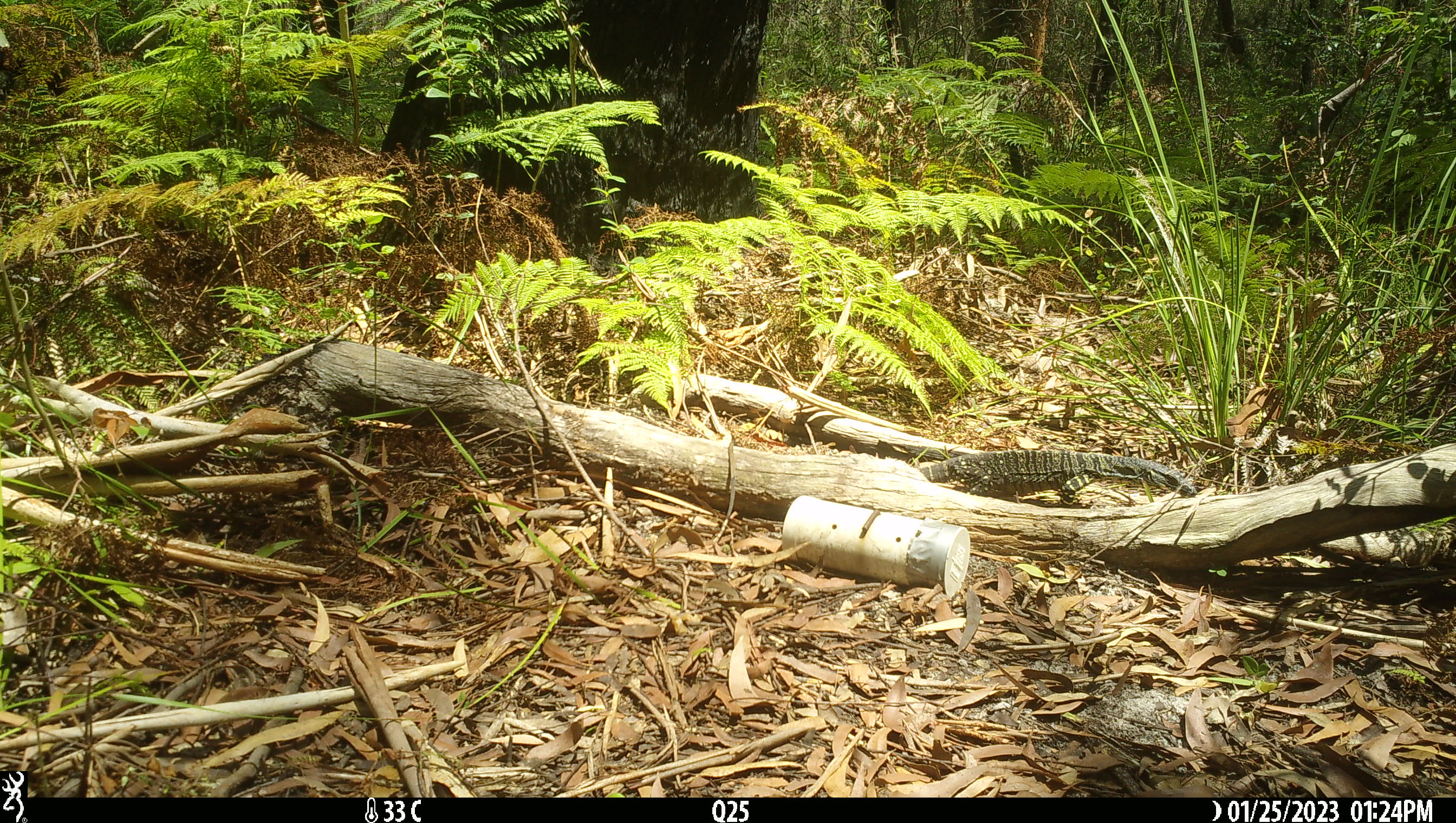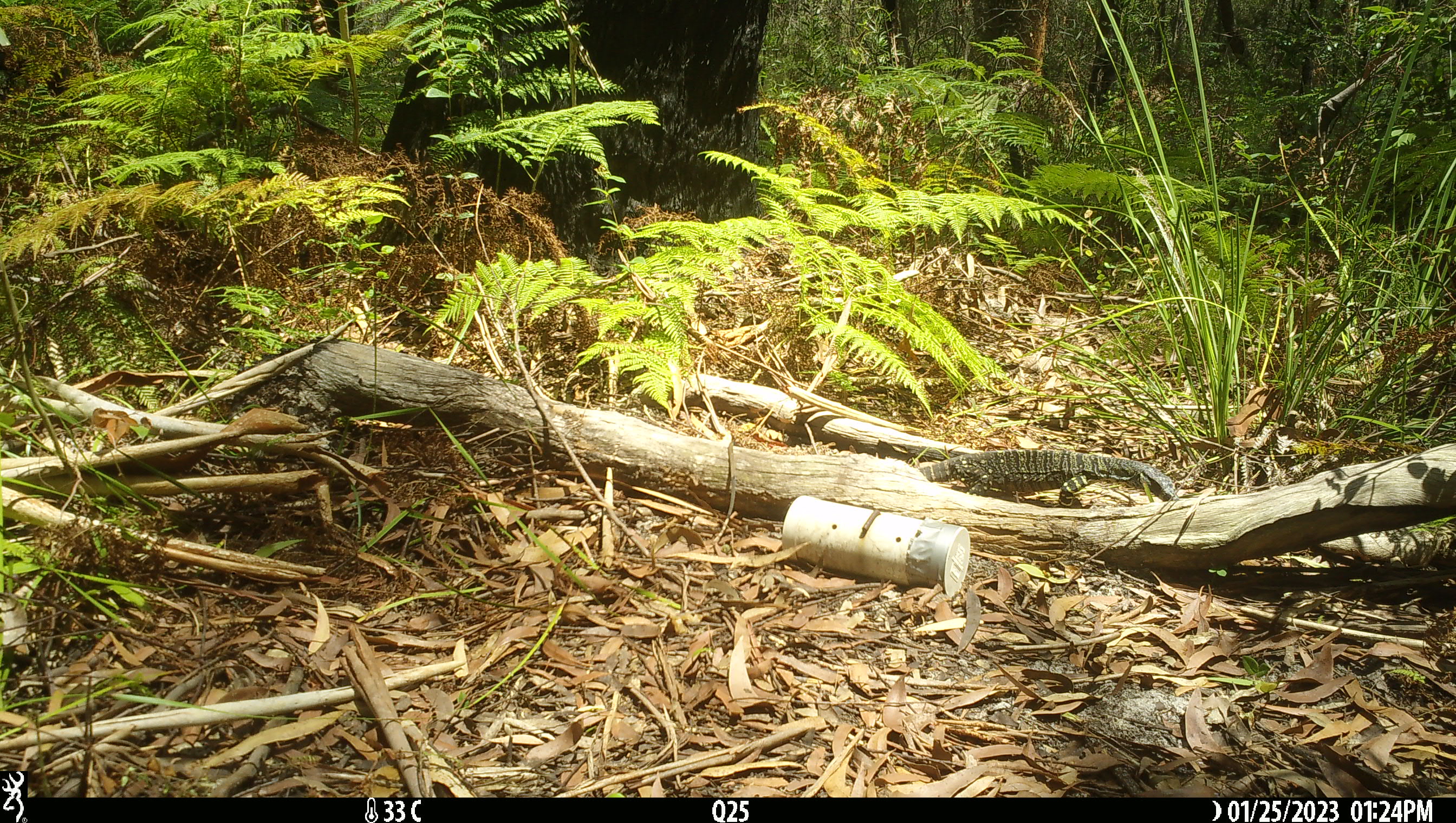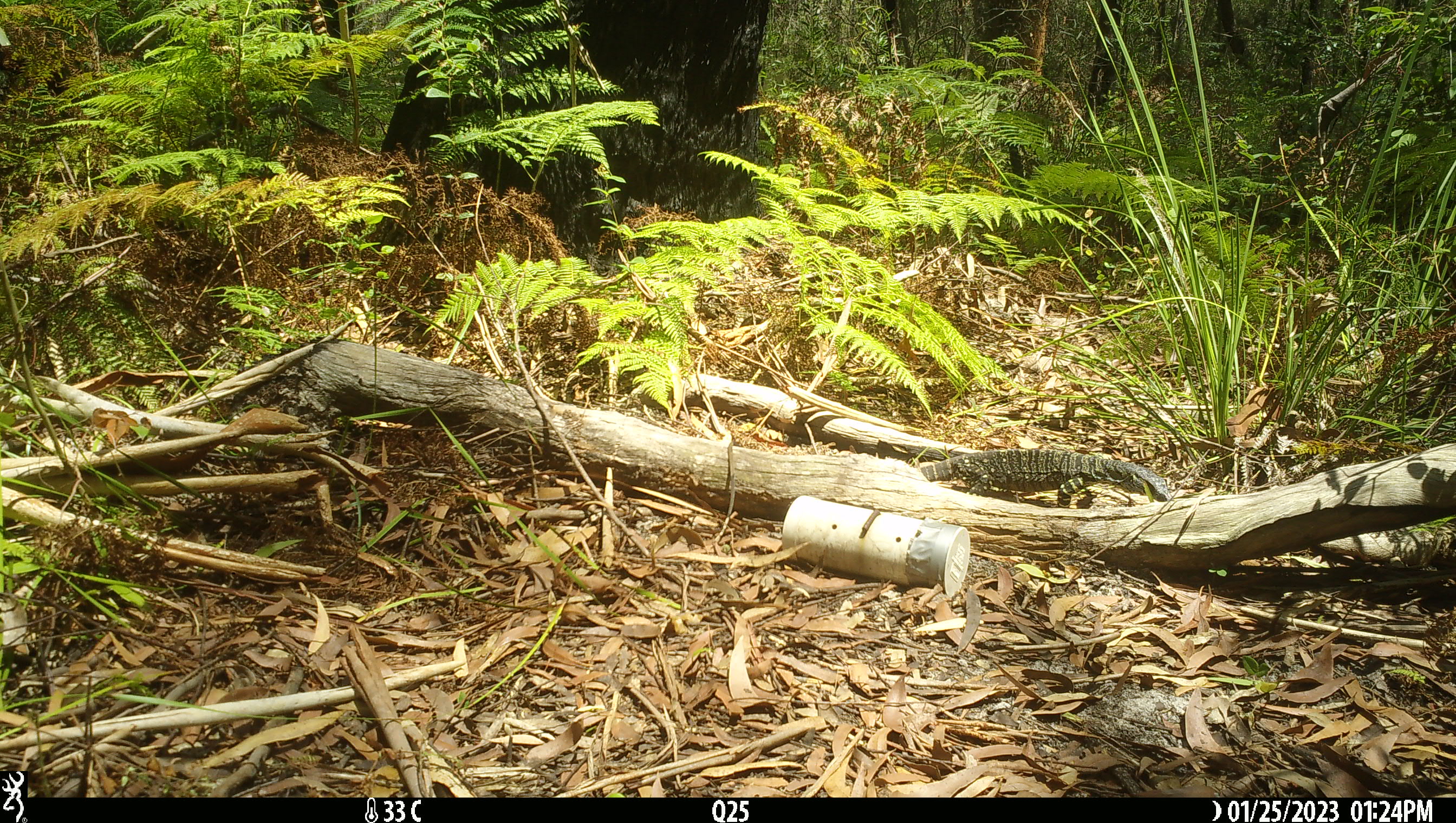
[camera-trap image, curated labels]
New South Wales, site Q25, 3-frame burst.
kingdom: Animalia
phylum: Chordata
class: Reptilia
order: Squamata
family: Varanidae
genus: Varanus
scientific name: Varanus varius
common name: lace monitor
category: goanna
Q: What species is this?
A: Goanna (lace monitor) (Varanus varius).